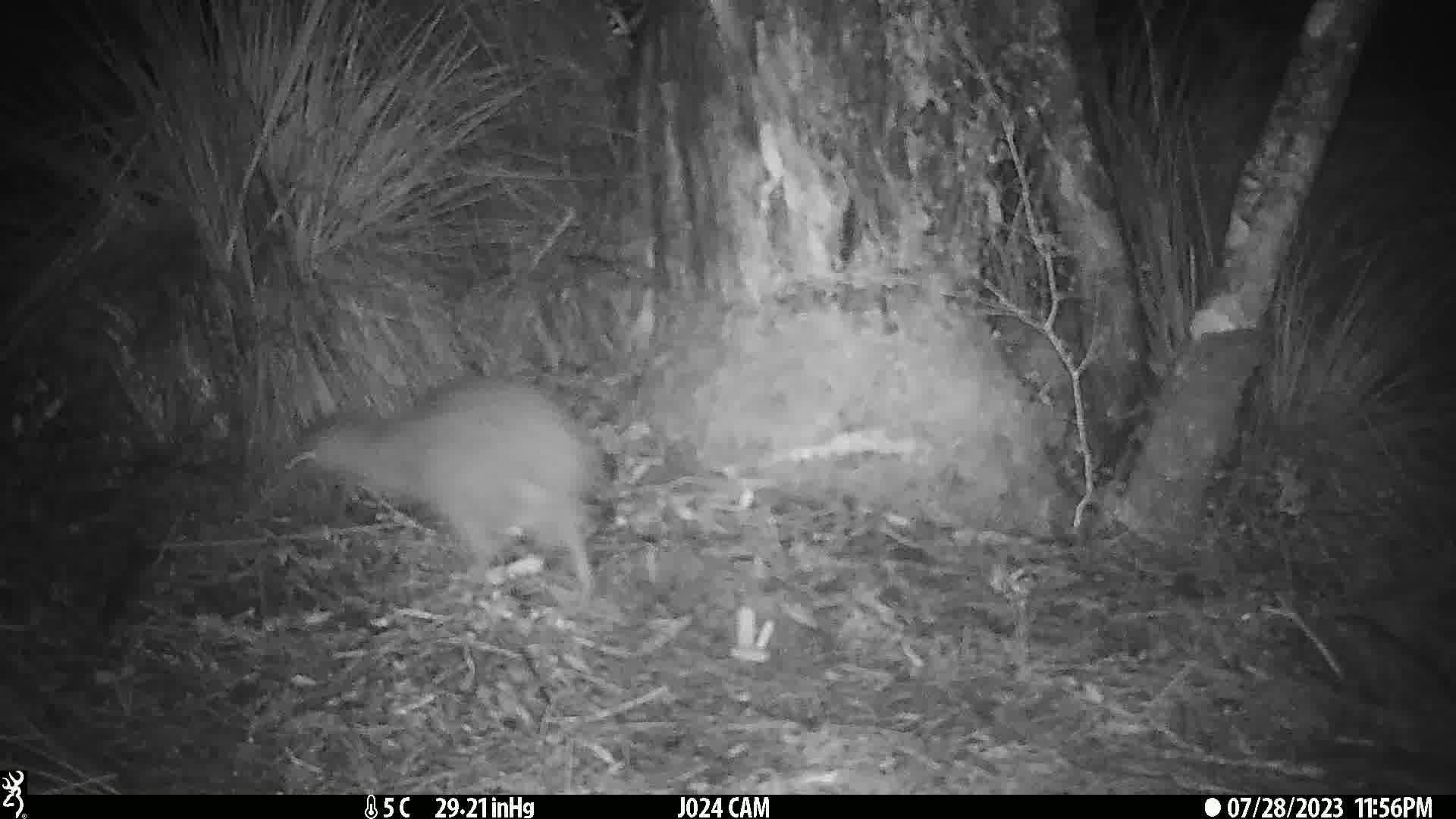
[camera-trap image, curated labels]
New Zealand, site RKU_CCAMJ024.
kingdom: Animalia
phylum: Chordata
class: Aves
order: Apterygiformes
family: Apterygidae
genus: Apteryx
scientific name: Apteryx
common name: kiwi